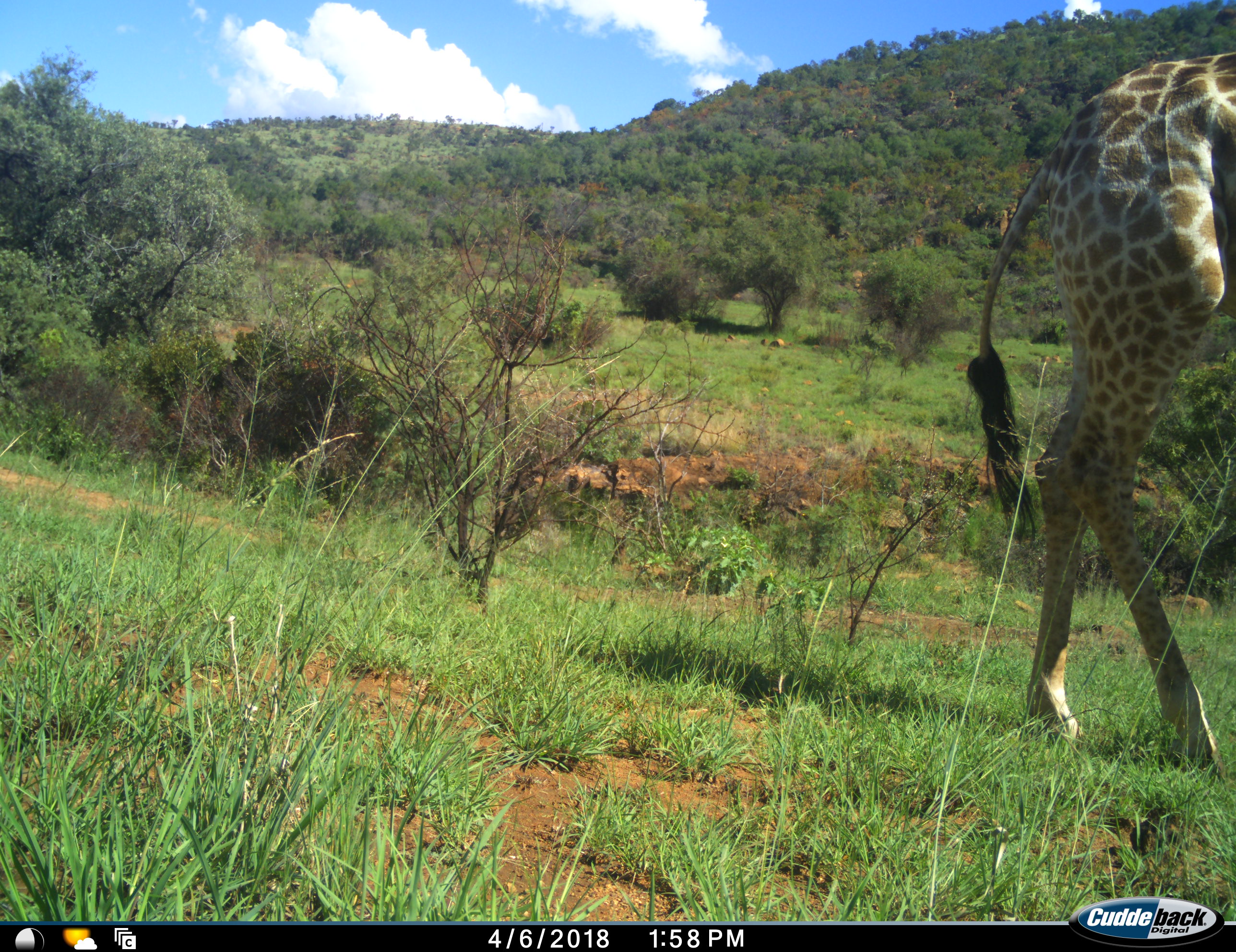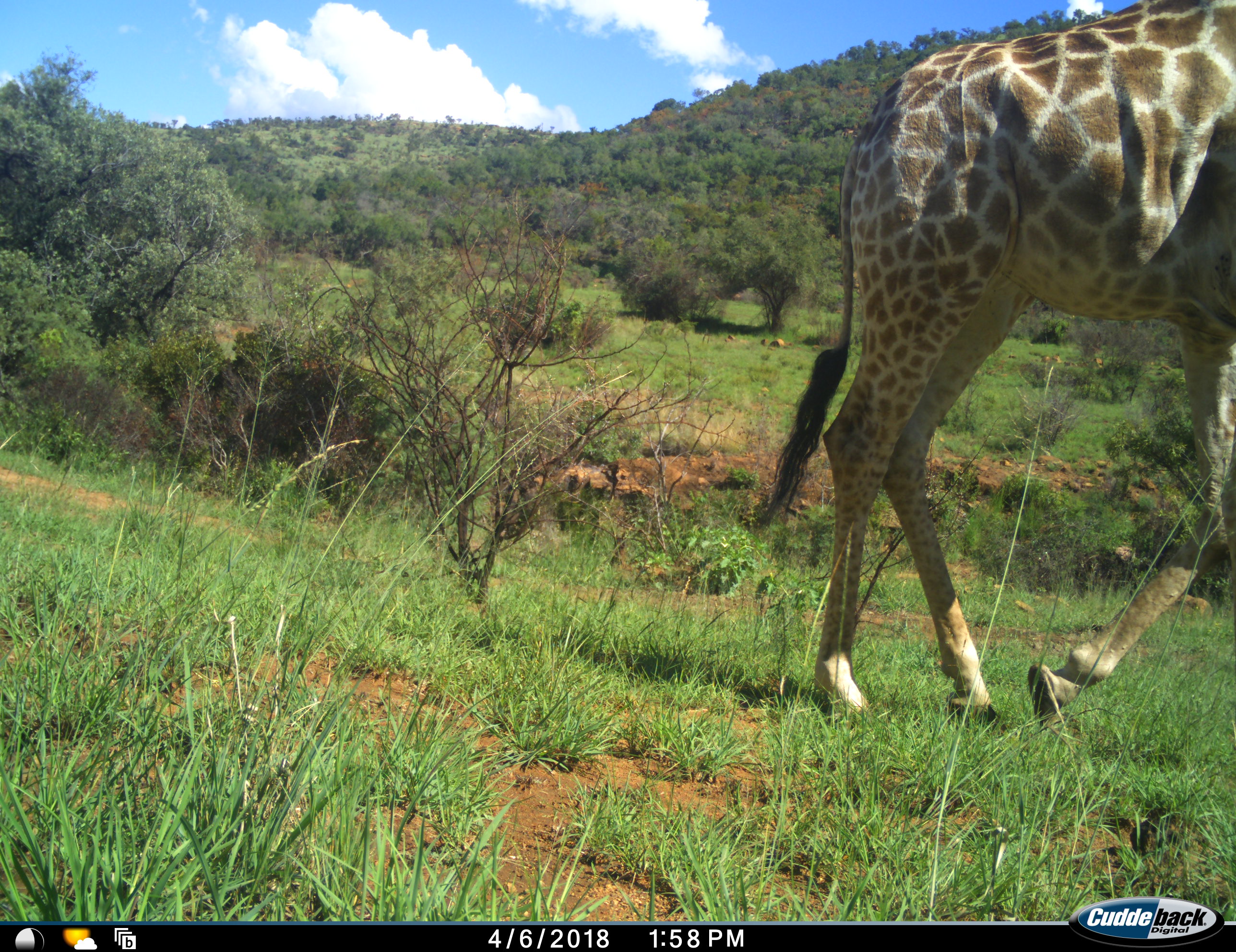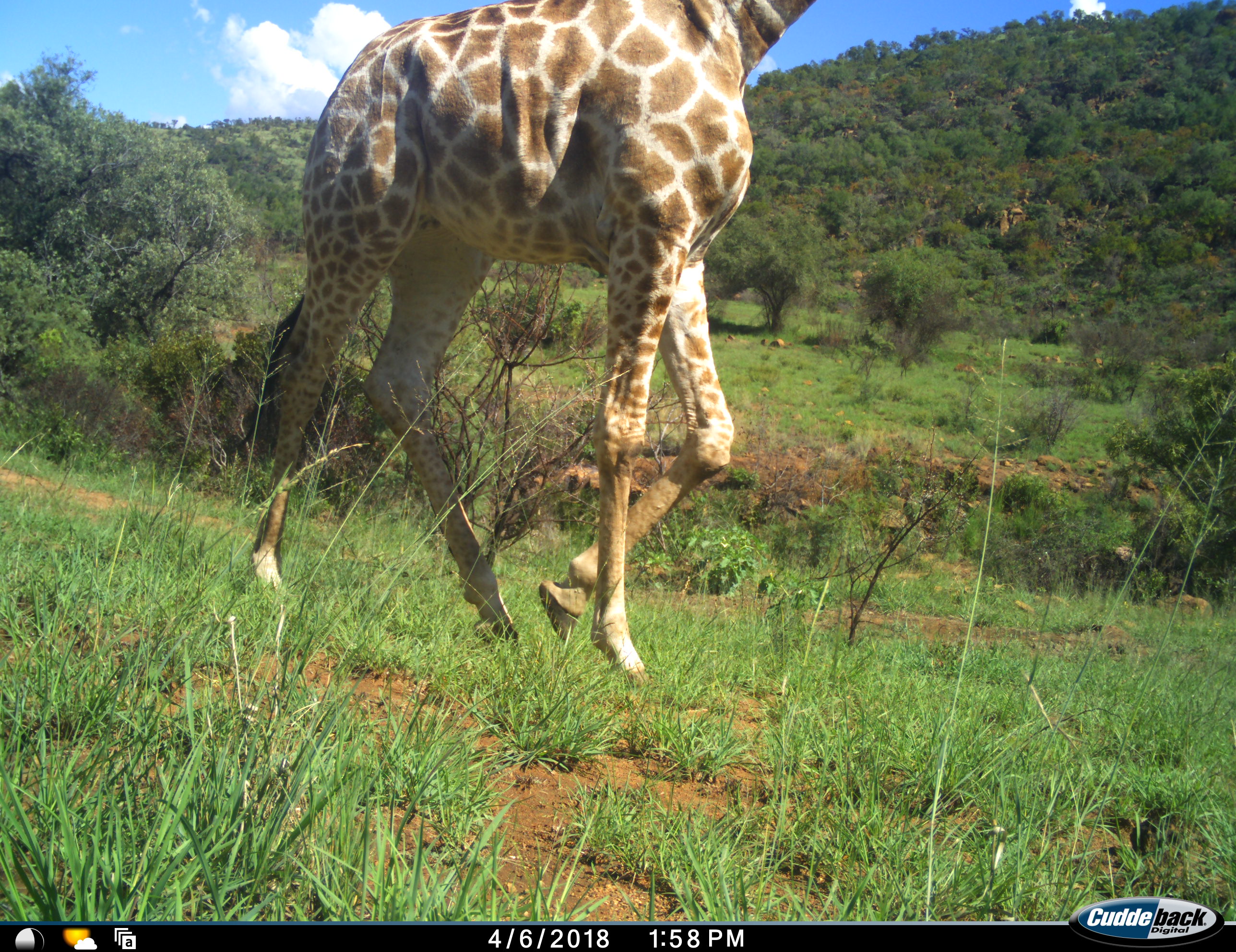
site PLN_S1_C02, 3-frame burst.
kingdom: Animalia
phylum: Chordata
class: Mammalia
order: Artiodactyla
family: Giraffidae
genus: Giraffa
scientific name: Giraffa camelopardalis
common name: giraffe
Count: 1.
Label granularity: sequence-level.